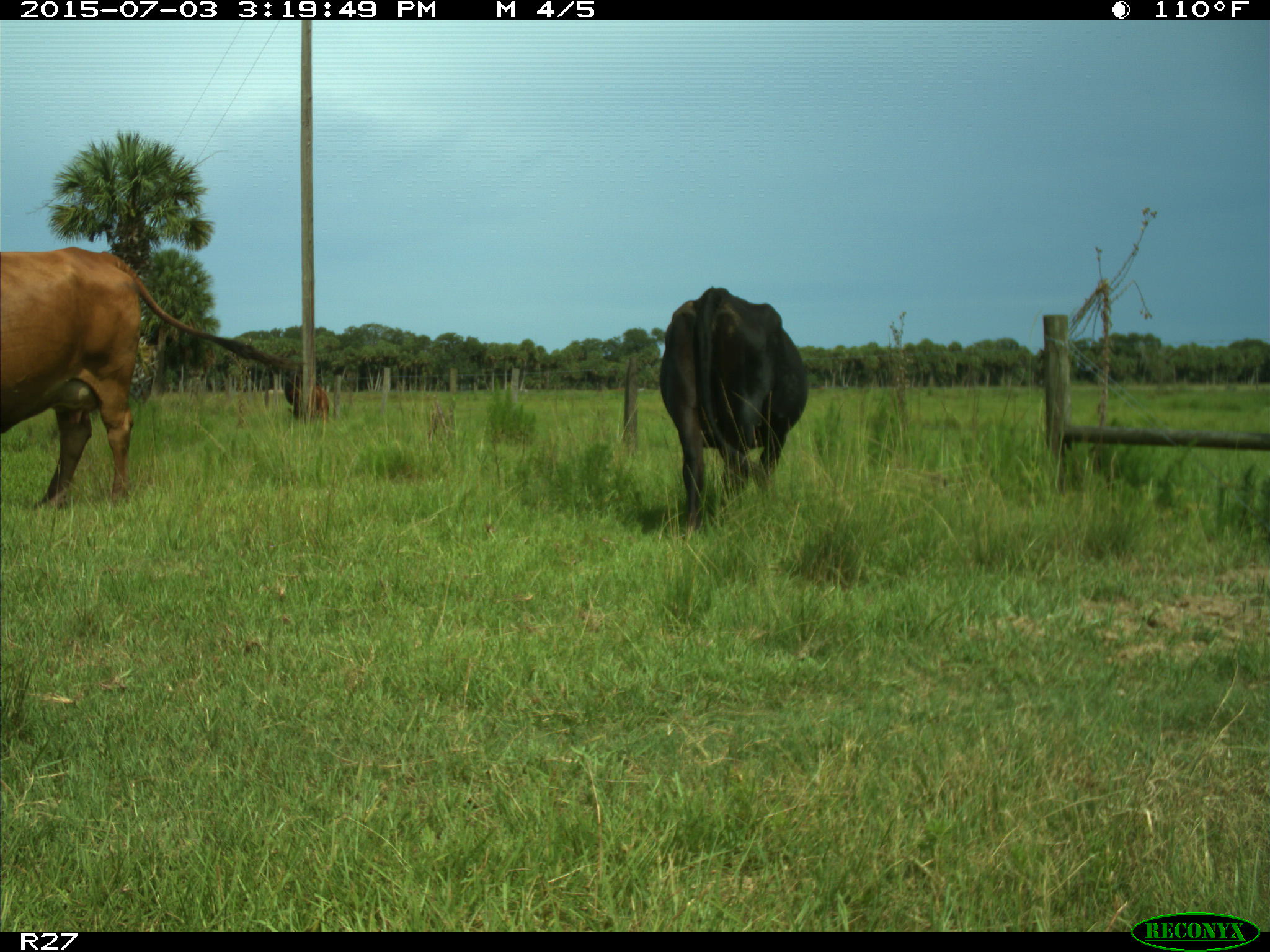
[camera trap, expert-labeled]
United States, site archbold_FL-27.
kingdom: Animalia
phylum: Chordata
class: Mammalia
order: Artiodactyla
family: Bovidae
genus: Bos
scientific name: Bos taurus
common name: domestic cow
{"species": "Bos taurus (domestic cow)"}